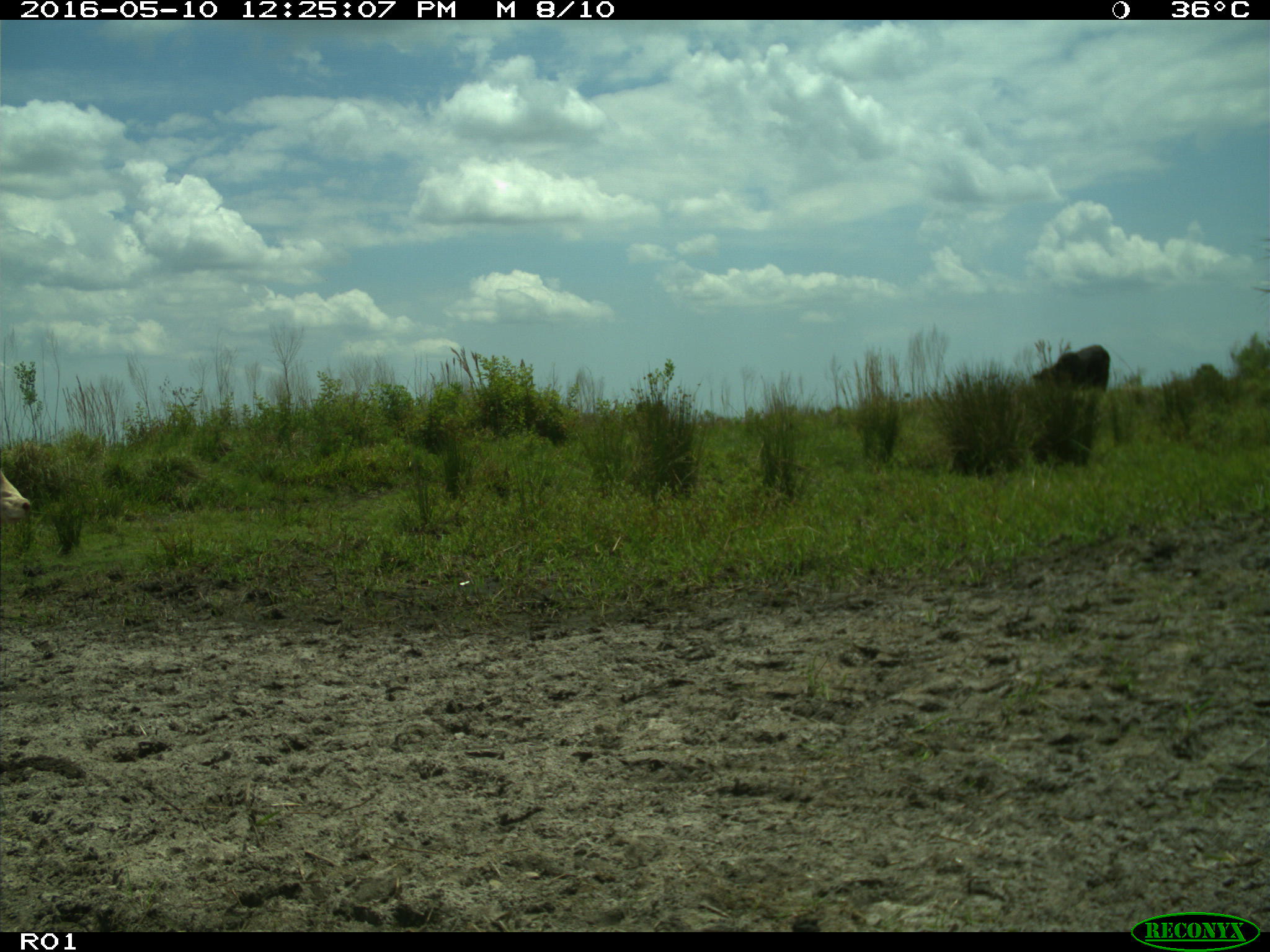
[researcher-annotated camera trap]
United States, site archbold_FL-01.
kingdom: Animalia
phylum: Chordata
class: Mammalia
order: Artiodactyla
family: Bovidae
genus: Bos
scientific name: Bos taurus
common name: domestic cow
Bos taurus (domestic cow).